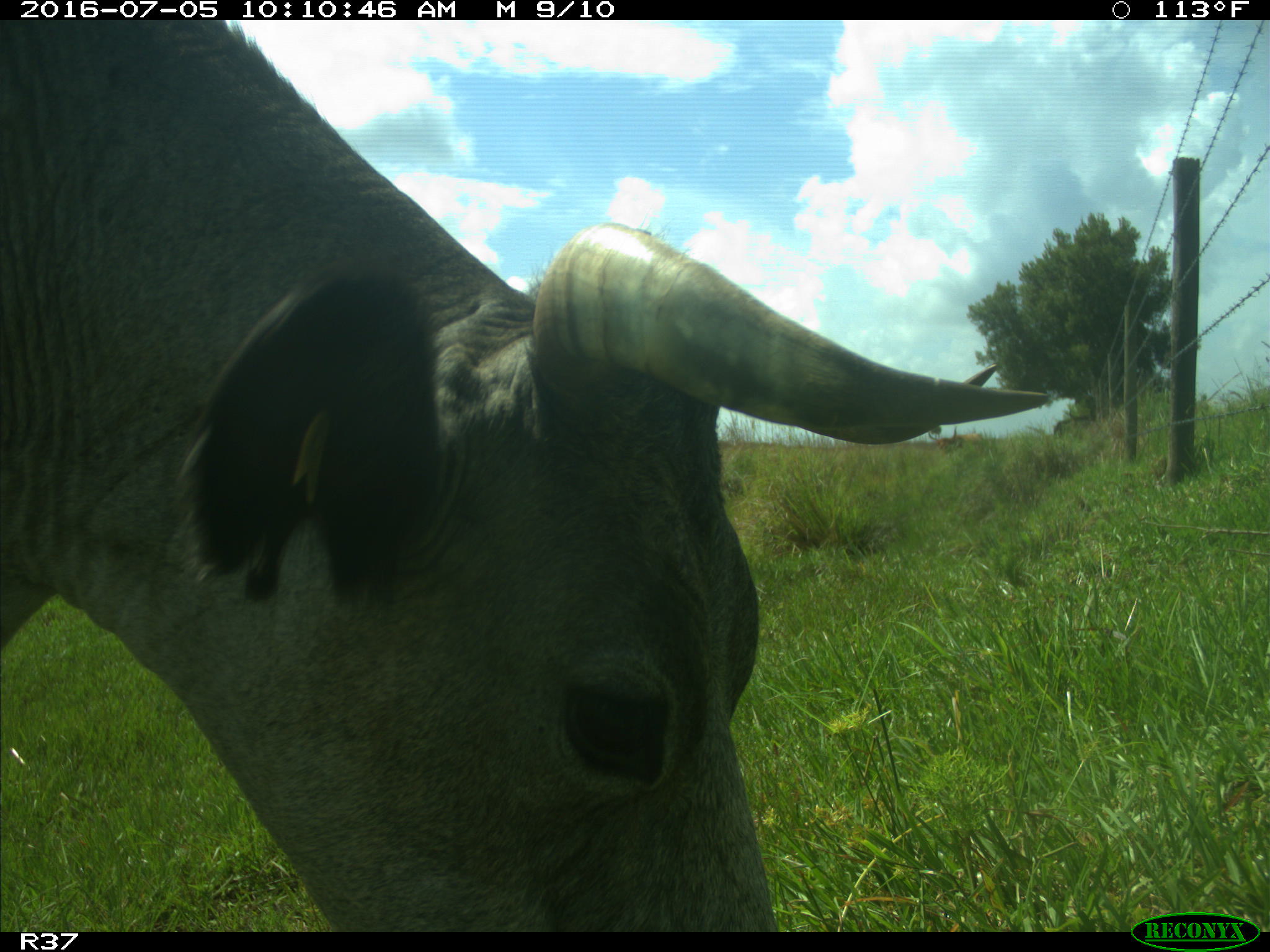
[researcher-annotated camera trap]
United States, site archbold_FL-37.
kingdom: Animalia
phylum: Chordata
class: Mammalia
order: Artiodactyla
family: Bovidae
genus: Bos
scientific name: Bos taurus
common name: domestic cow